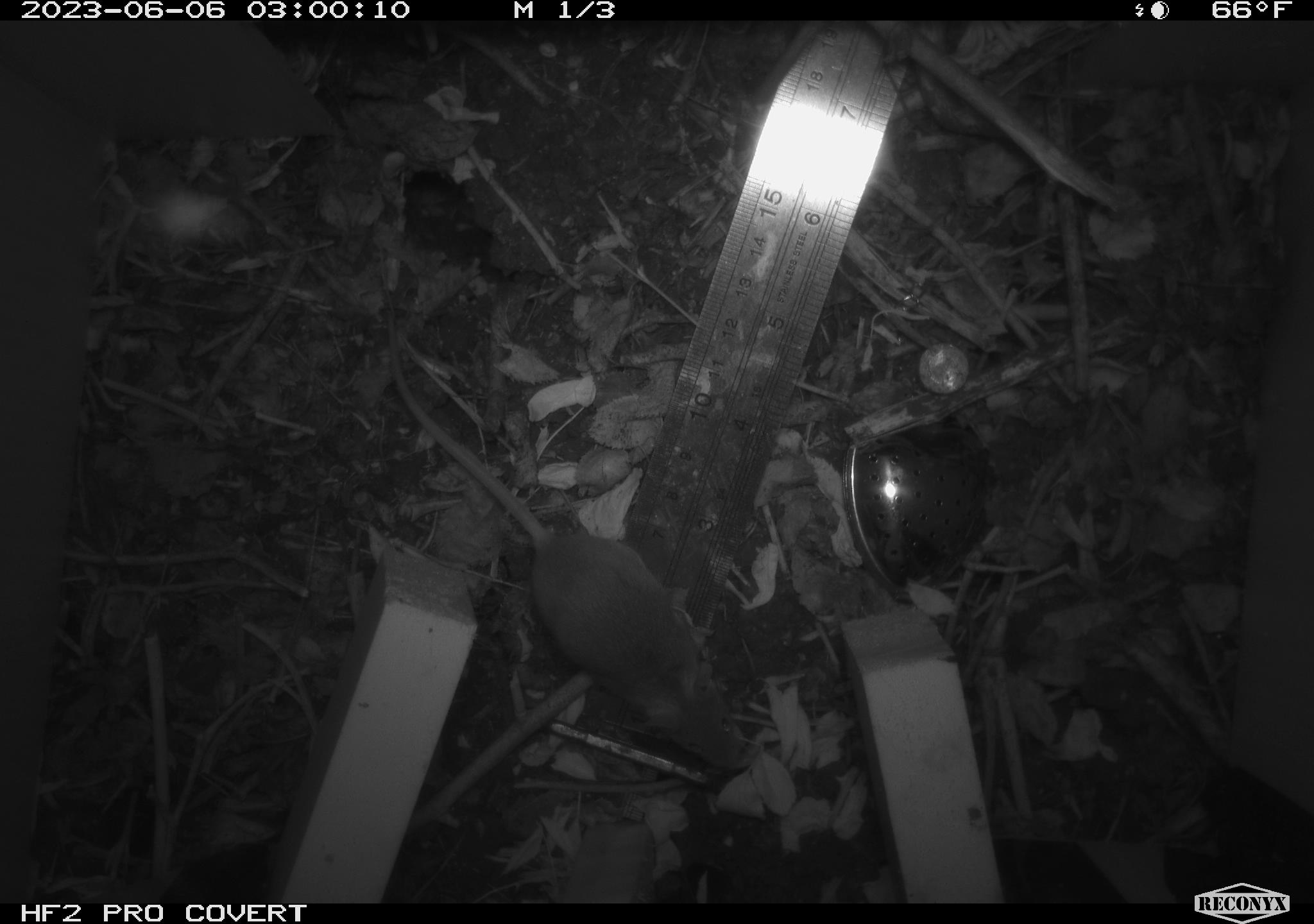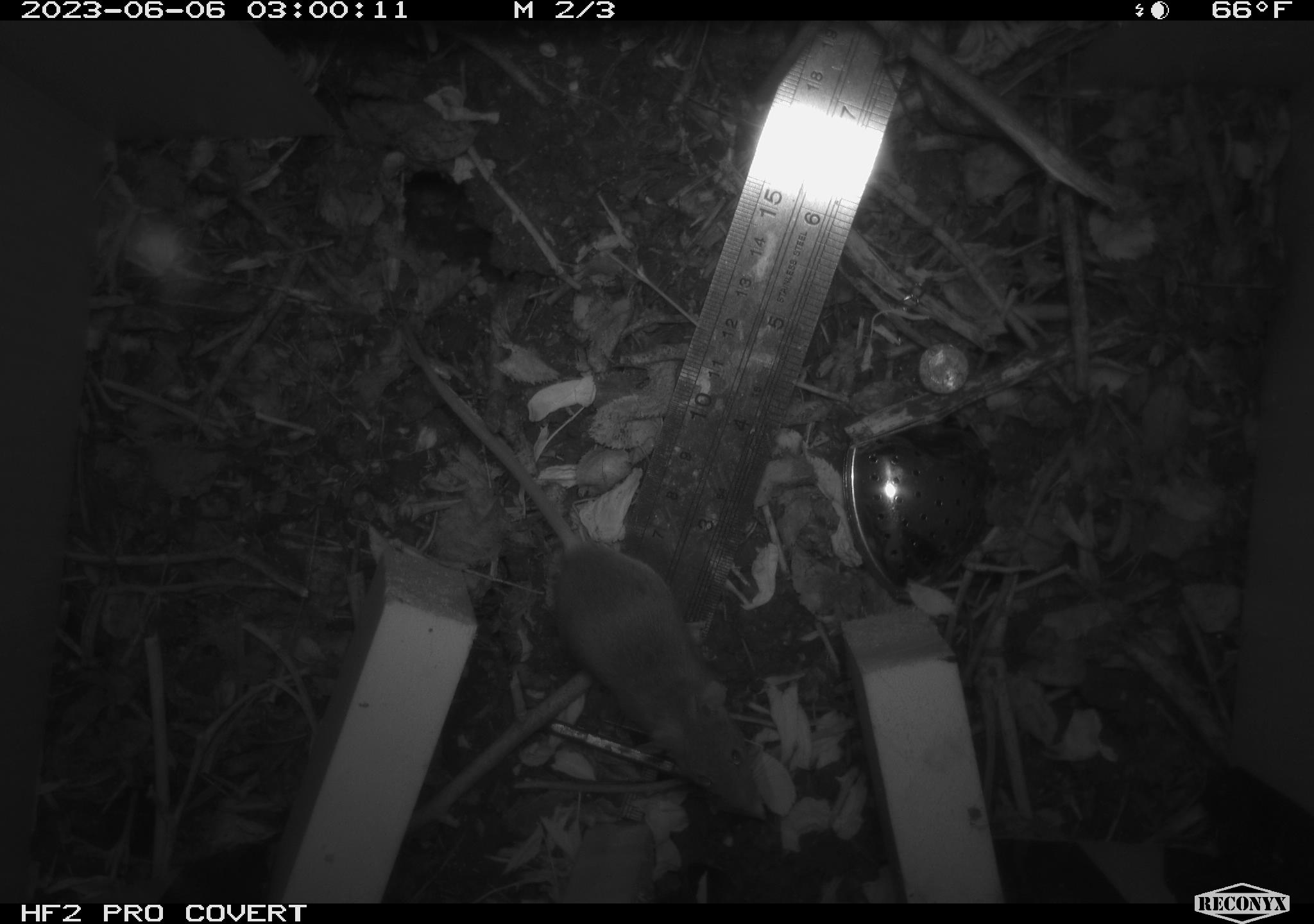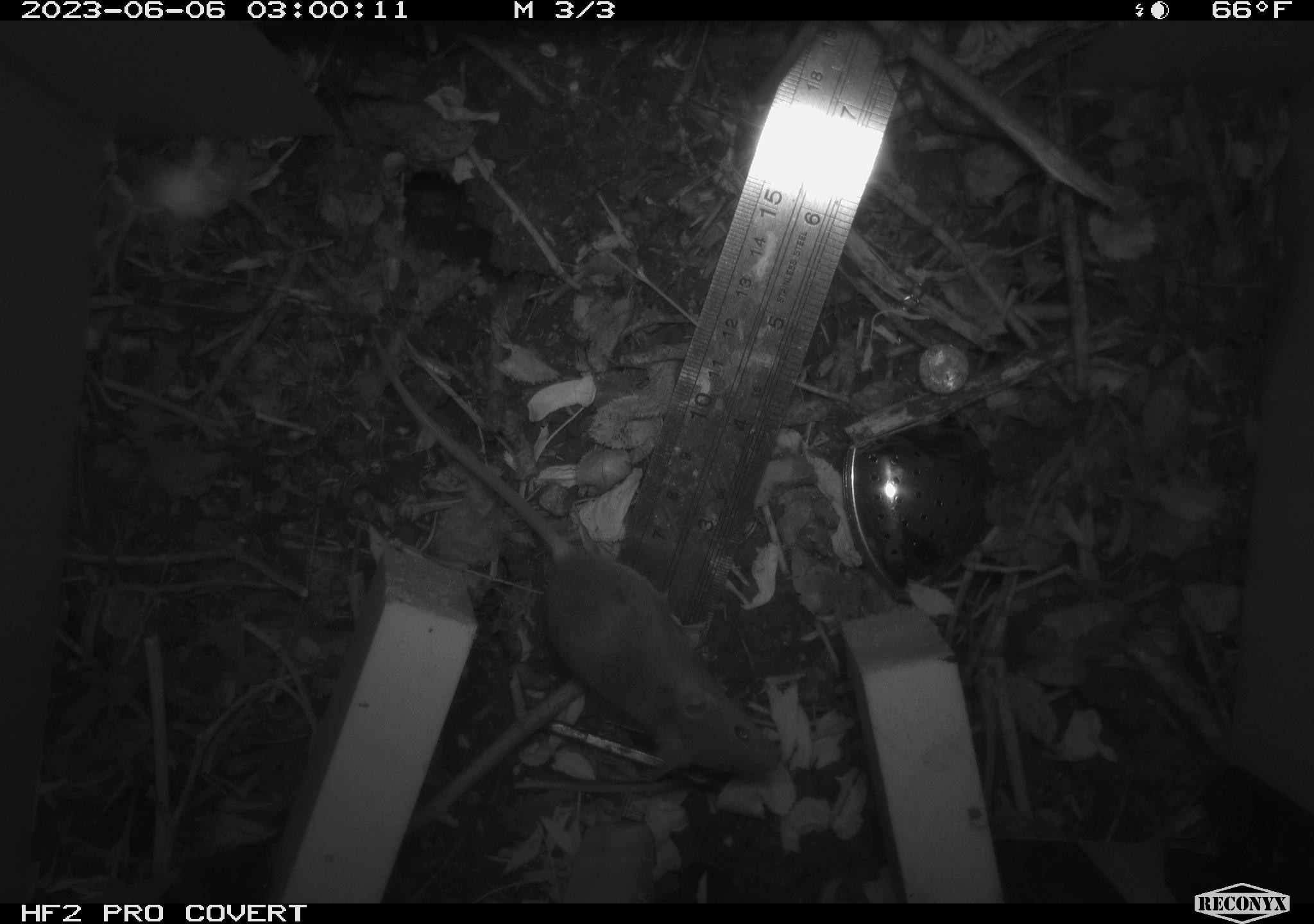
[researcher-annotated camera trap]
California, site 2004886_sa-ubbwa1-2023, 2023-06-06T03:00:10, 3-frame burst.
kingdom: Animalia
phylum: Chordata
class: Mammalia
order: Rodentia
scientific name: Rodentia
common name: rodent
Rodent (Rodentia).